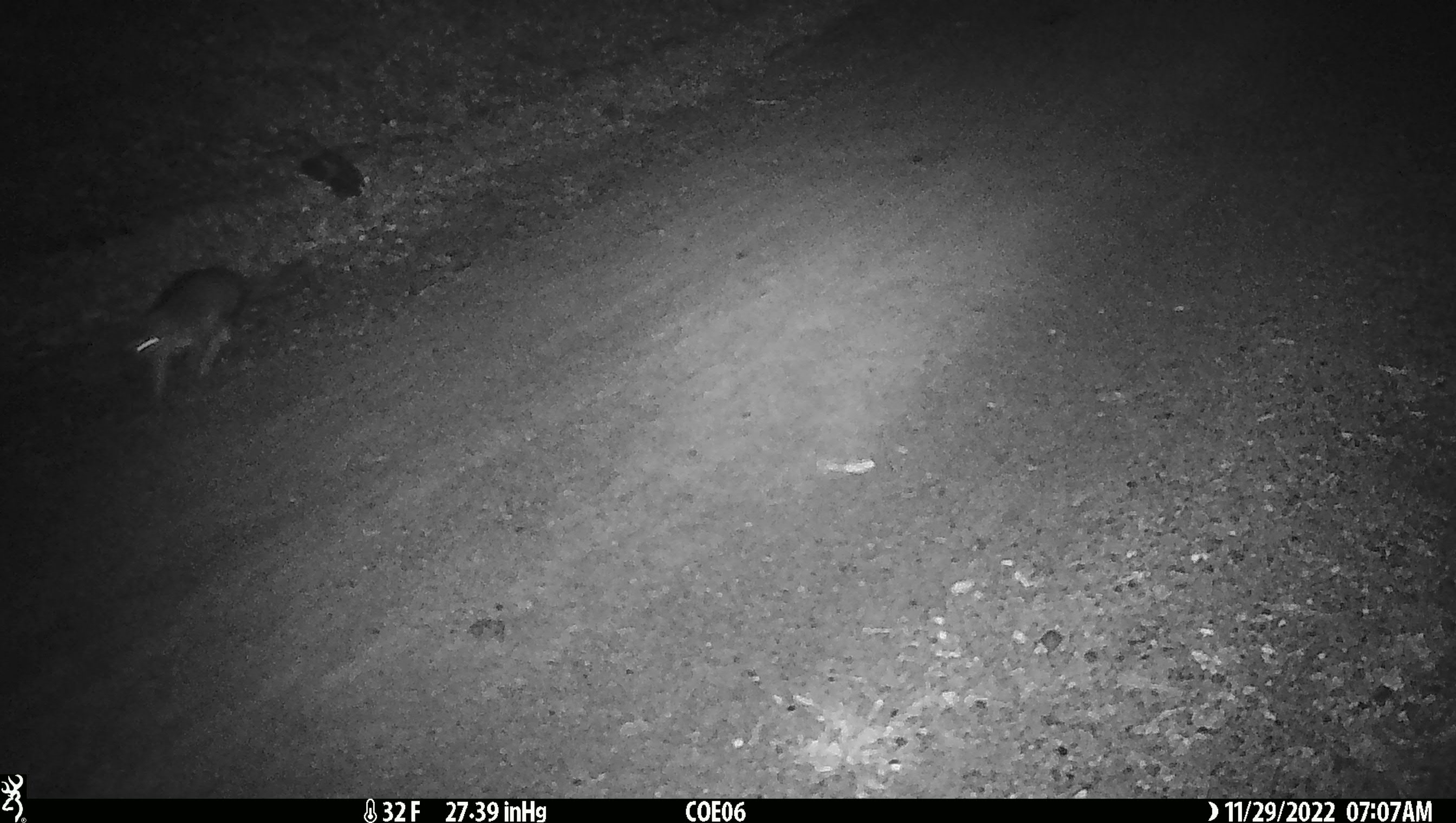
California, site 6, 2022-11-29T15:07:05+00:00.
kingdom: Animalia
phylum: Chordata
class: Mammalia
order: Carnivora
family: Canidae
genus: Urocyon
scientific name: Urocyon cinereoargenteus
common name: gray fox